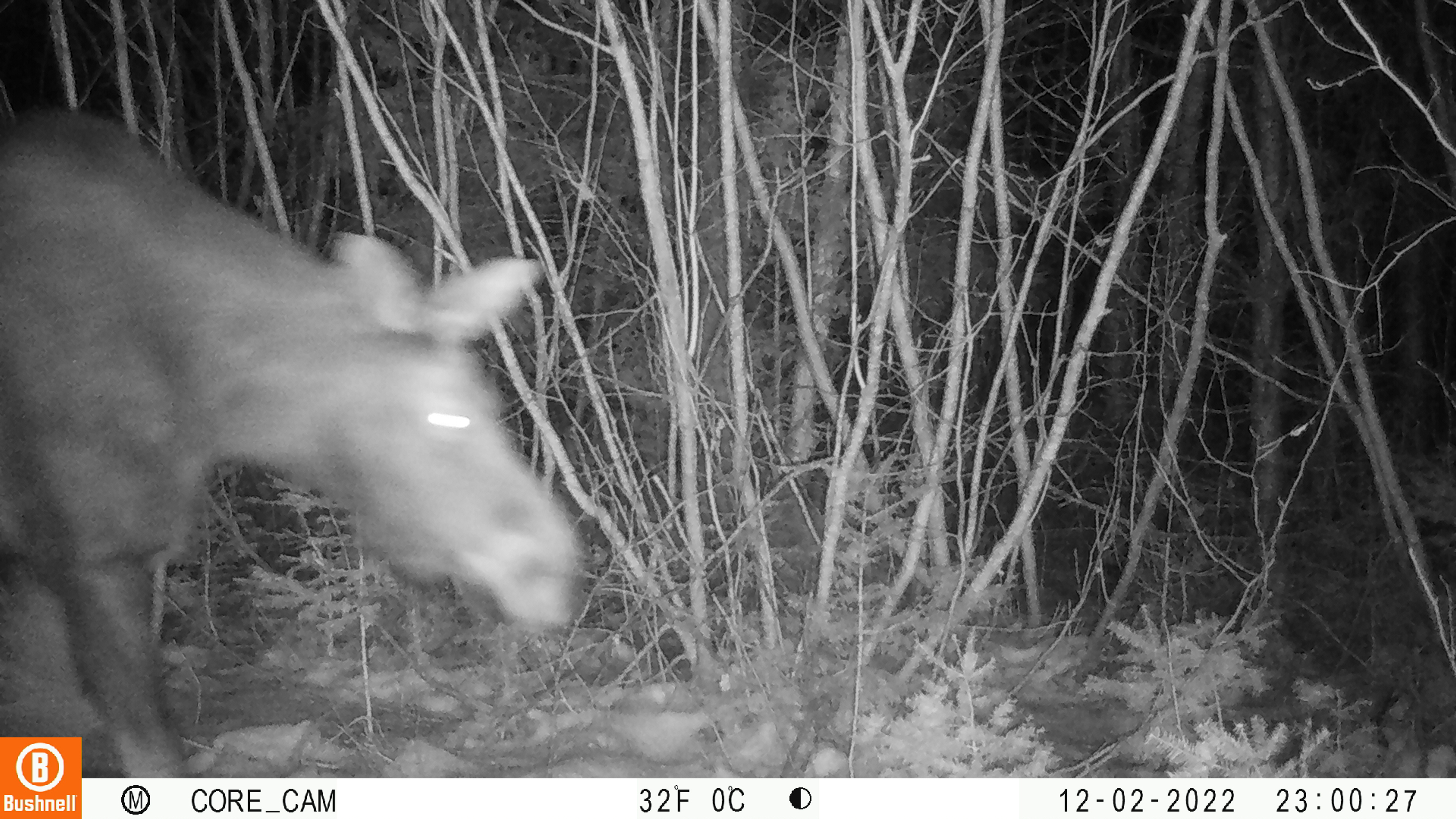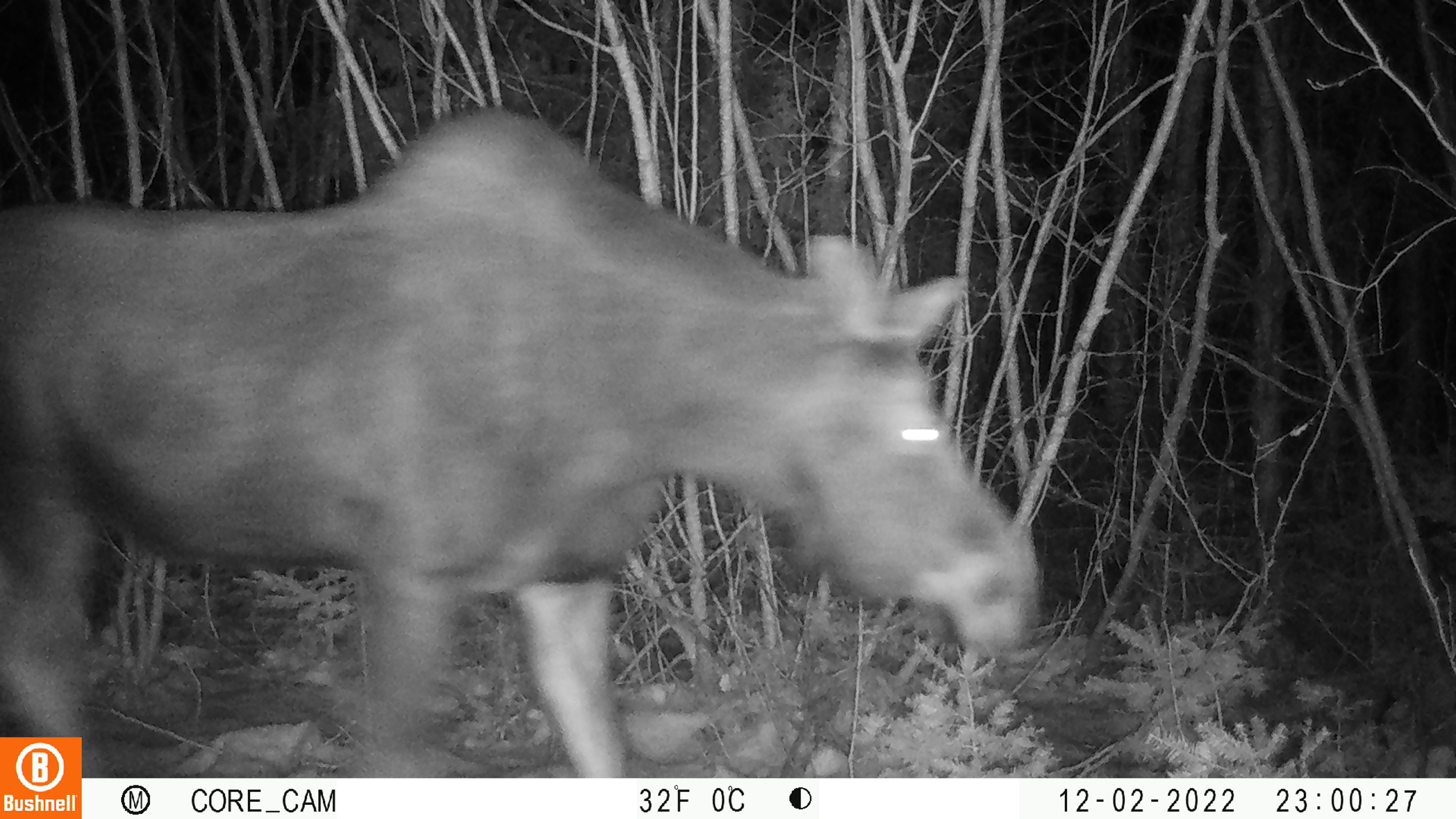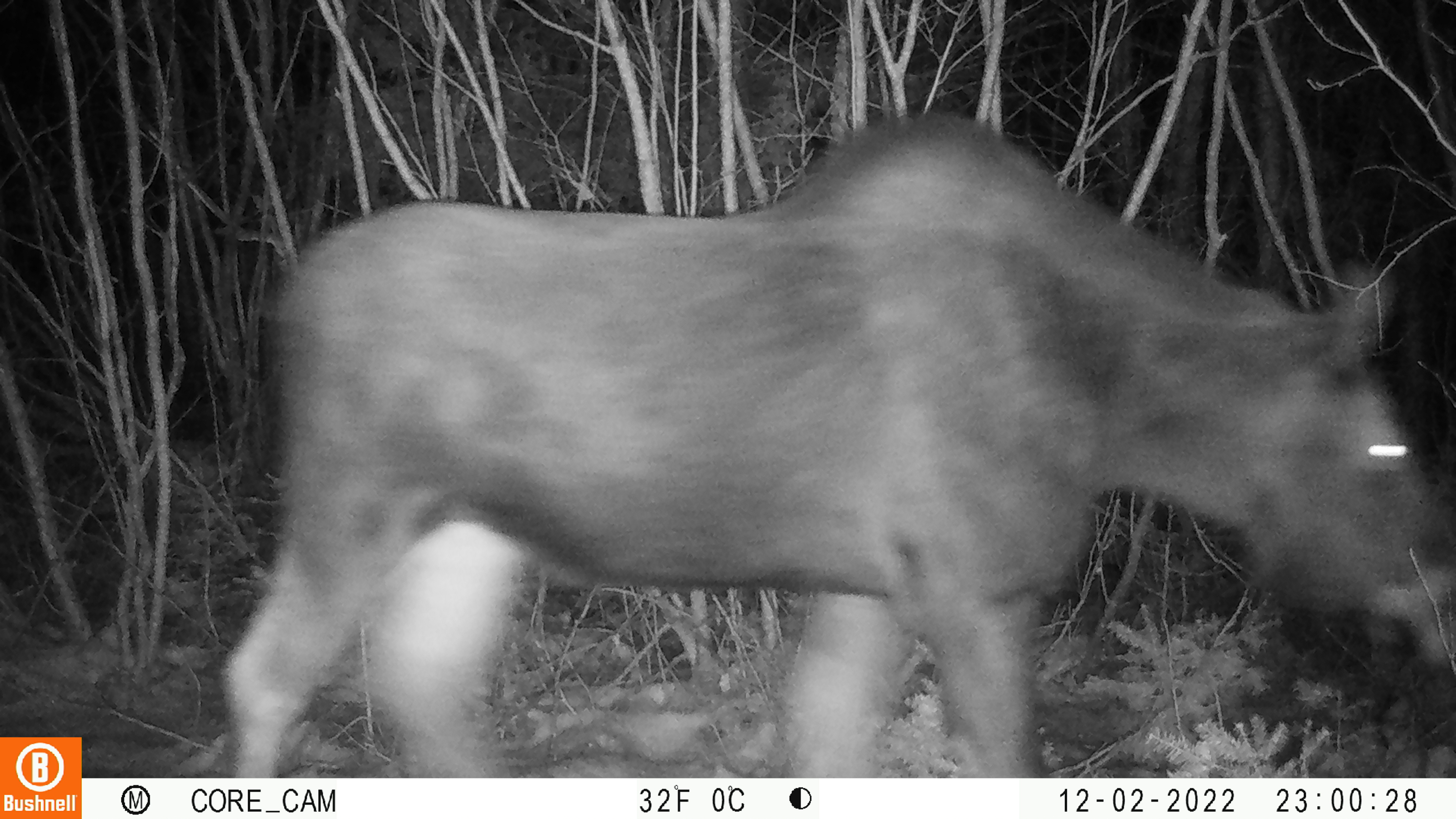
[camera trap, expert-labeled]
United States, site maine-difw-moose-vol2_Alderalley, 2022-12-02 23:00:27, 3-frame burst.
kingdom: Animalia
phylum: Chordata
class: Mammalia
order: Artiodactyla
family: Cervidae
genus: Alces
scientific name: Alces alces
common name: moose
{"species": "moose (Alces alces)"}